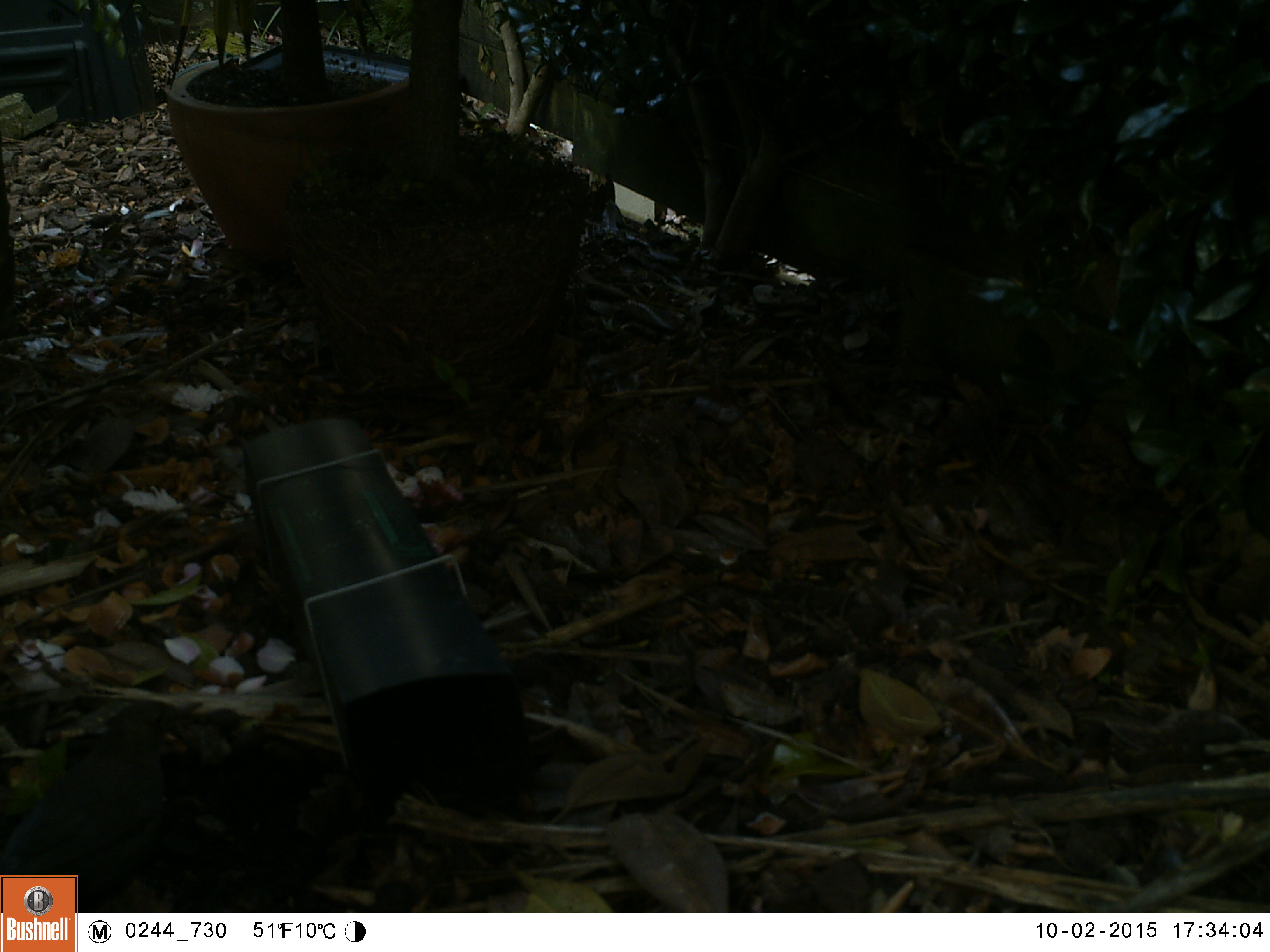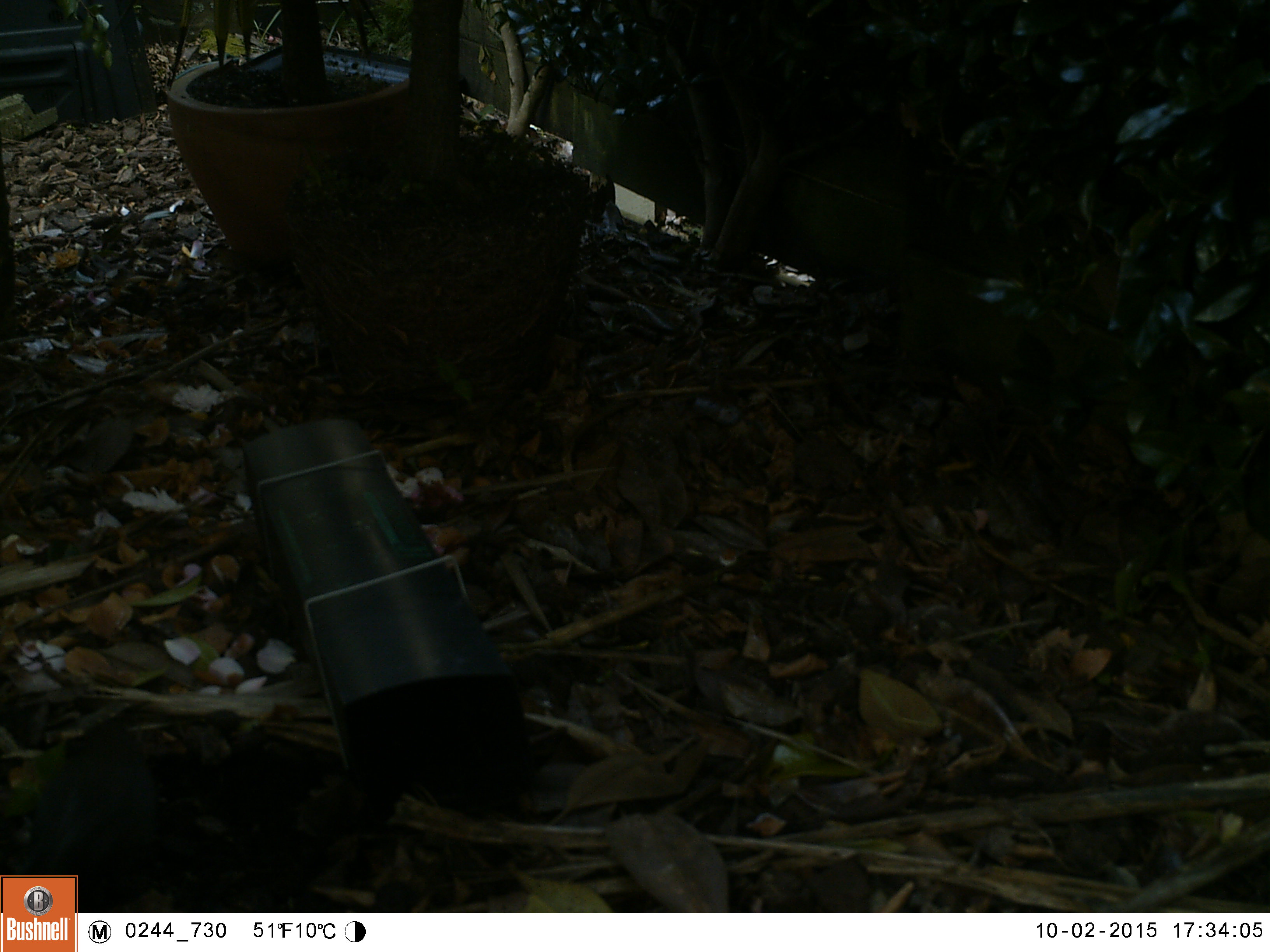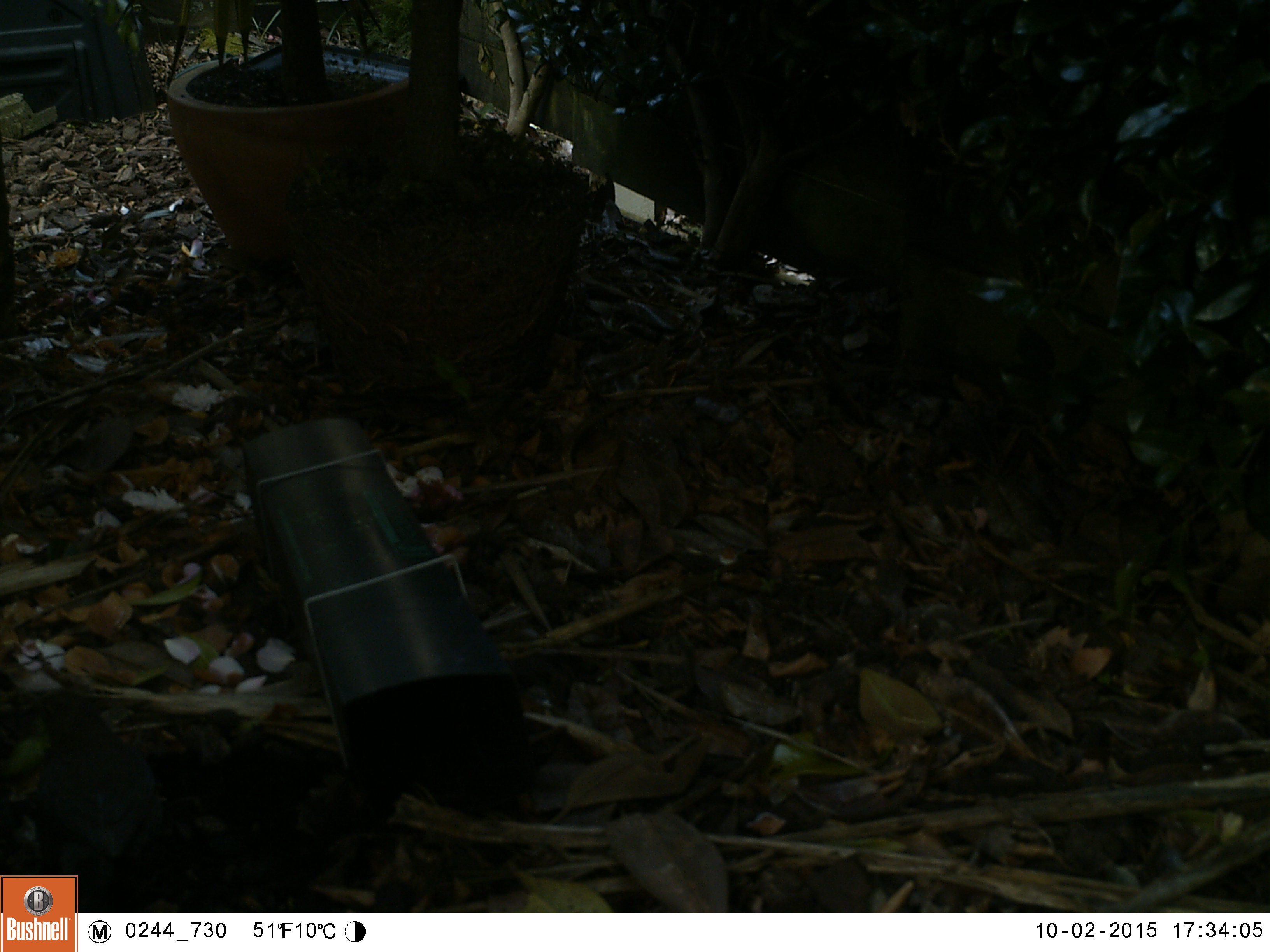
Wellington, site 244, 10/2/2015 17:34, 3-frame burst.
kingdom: Animalia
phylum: Chordata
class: Aves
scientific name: Aves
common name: bird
Bird (Aves).